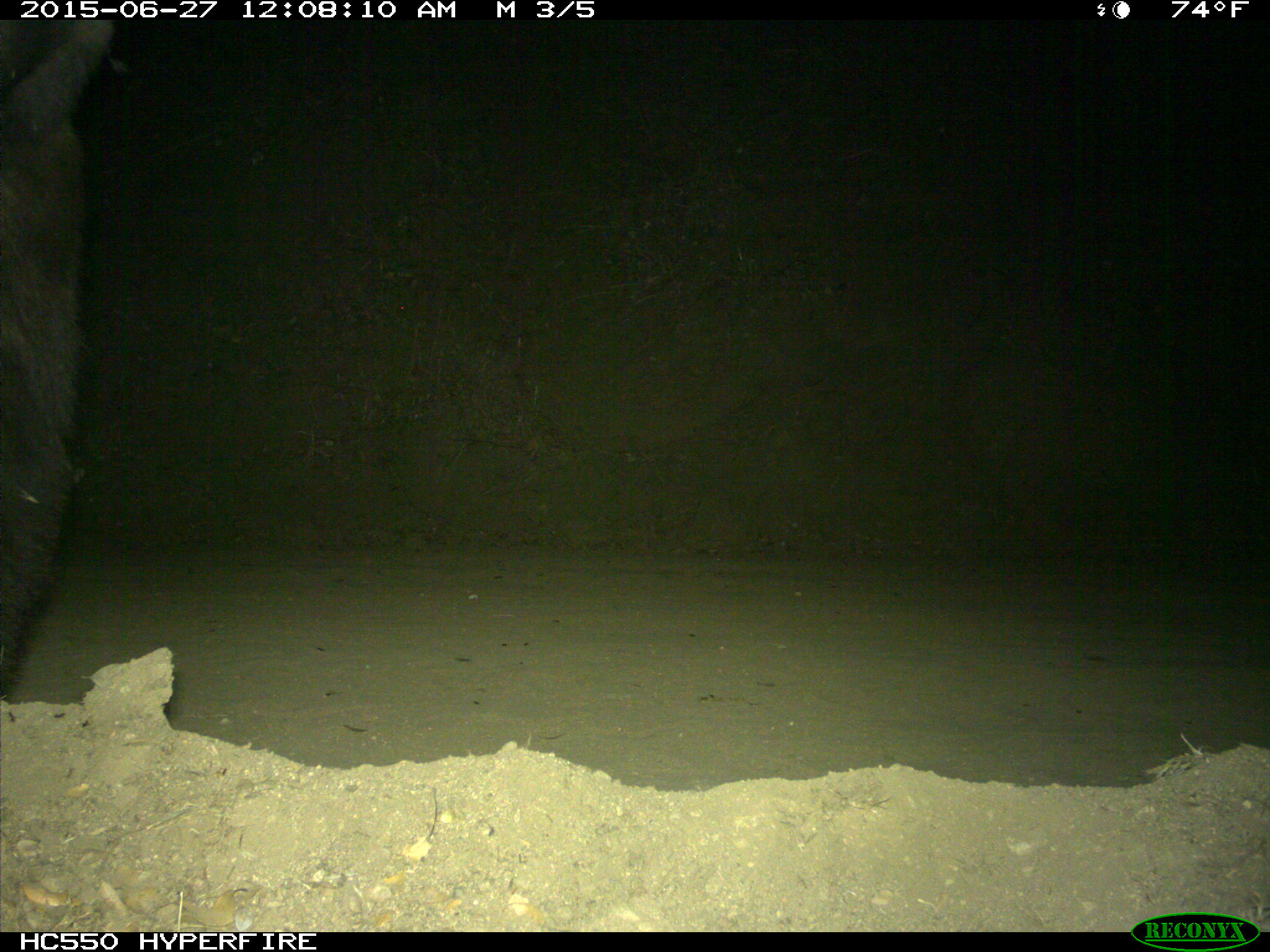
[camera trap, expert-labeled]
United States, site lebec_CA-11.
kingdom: Animalia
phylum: Chordata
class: Mammalia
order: Carnivora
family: Ursidae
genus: Ursus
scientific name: Ursus americanus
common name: american black bear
Ursus americanus (american black bear).